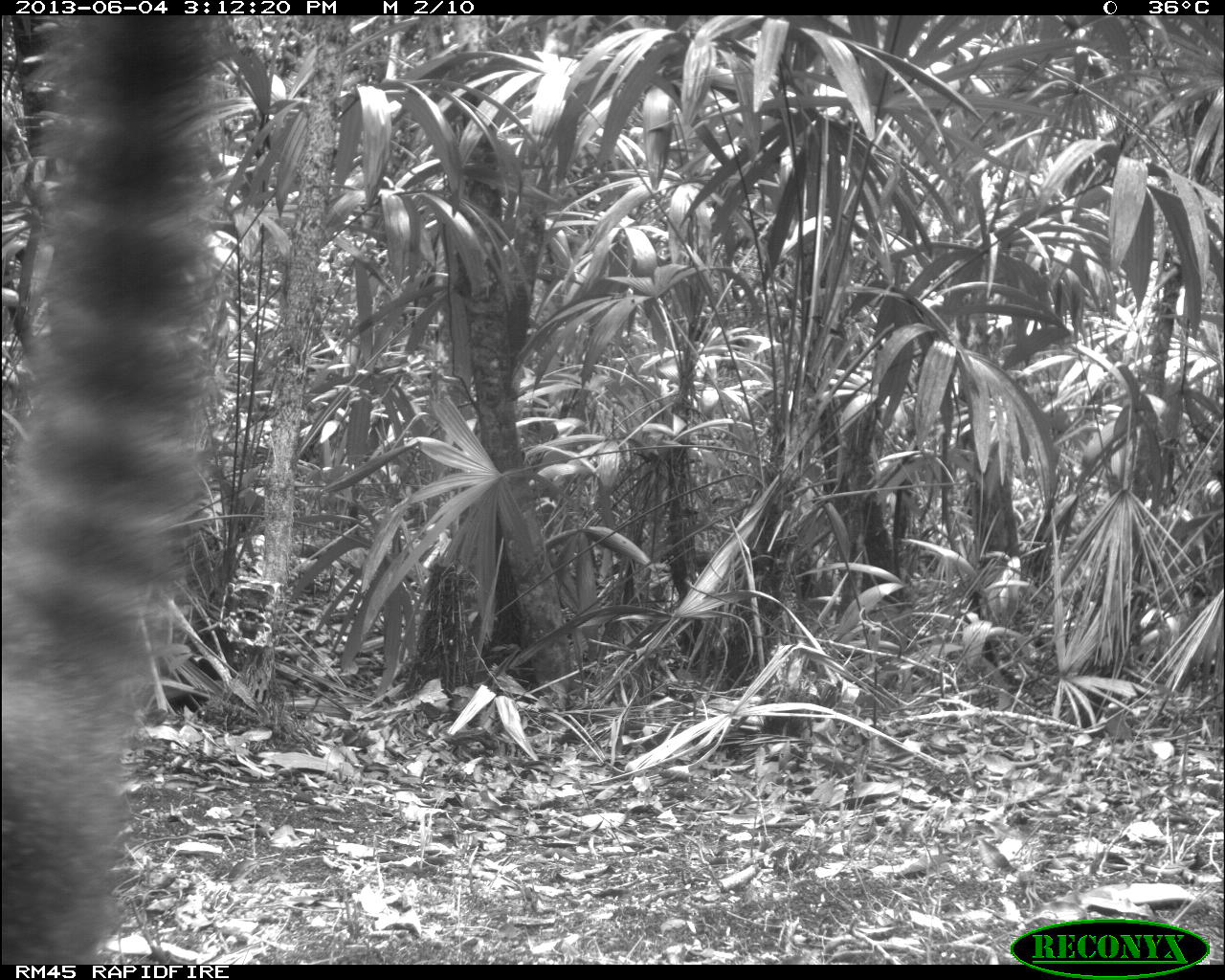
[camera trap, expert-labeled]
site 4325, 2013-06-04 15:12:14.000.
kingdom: Animalia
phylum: Chordata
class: Mammalia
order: Carnivora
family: Procyonidae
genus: Nasua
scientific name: Nasua narica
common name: white-nosed coati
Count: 1.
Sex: male.